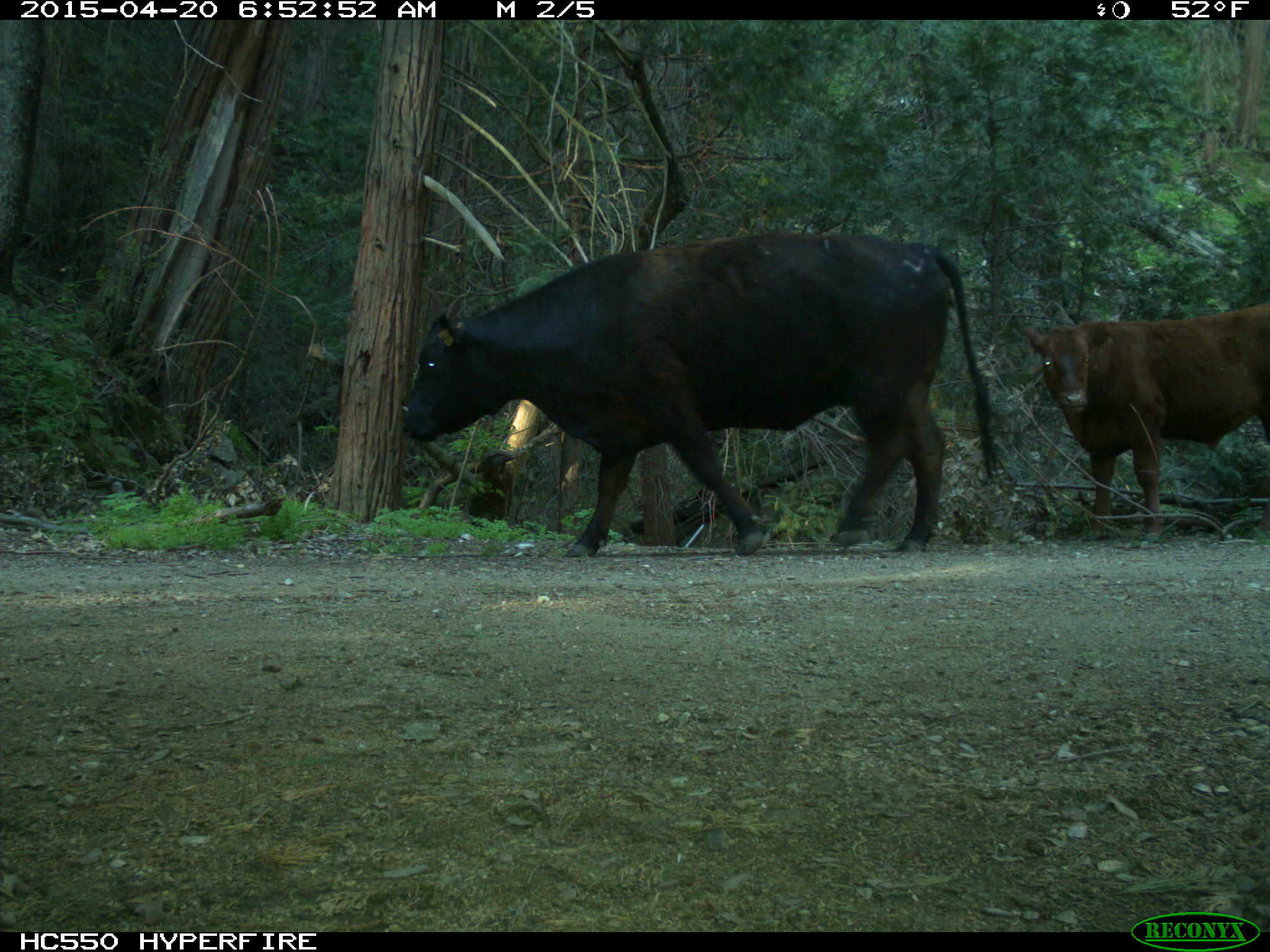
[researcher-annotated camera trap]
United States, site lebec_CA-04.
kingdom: Animalia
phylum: Chordata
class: Mammalia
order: Artiodactyla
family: Bovidae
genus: Bos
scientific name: Bos taurus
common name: domestic cow